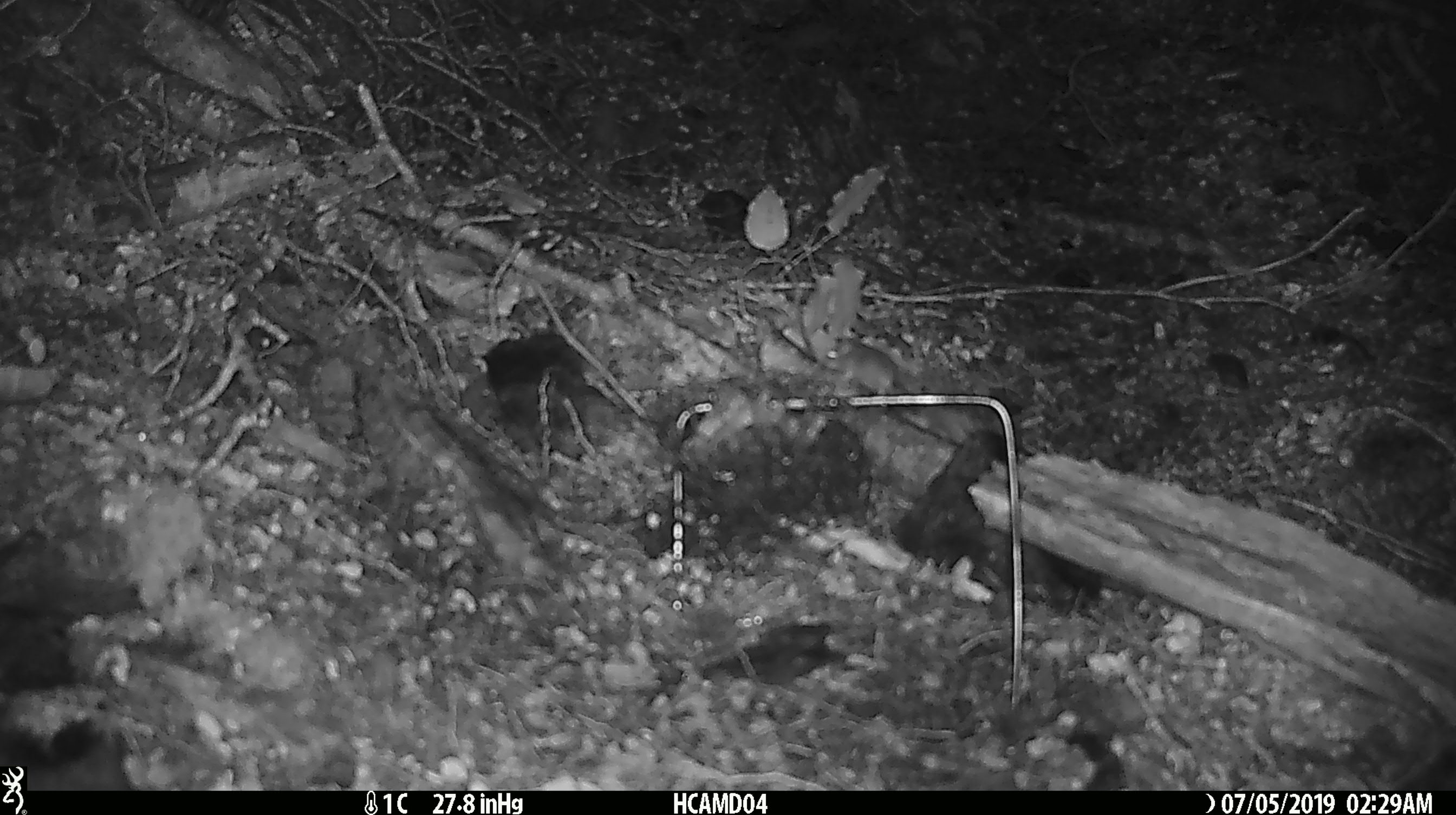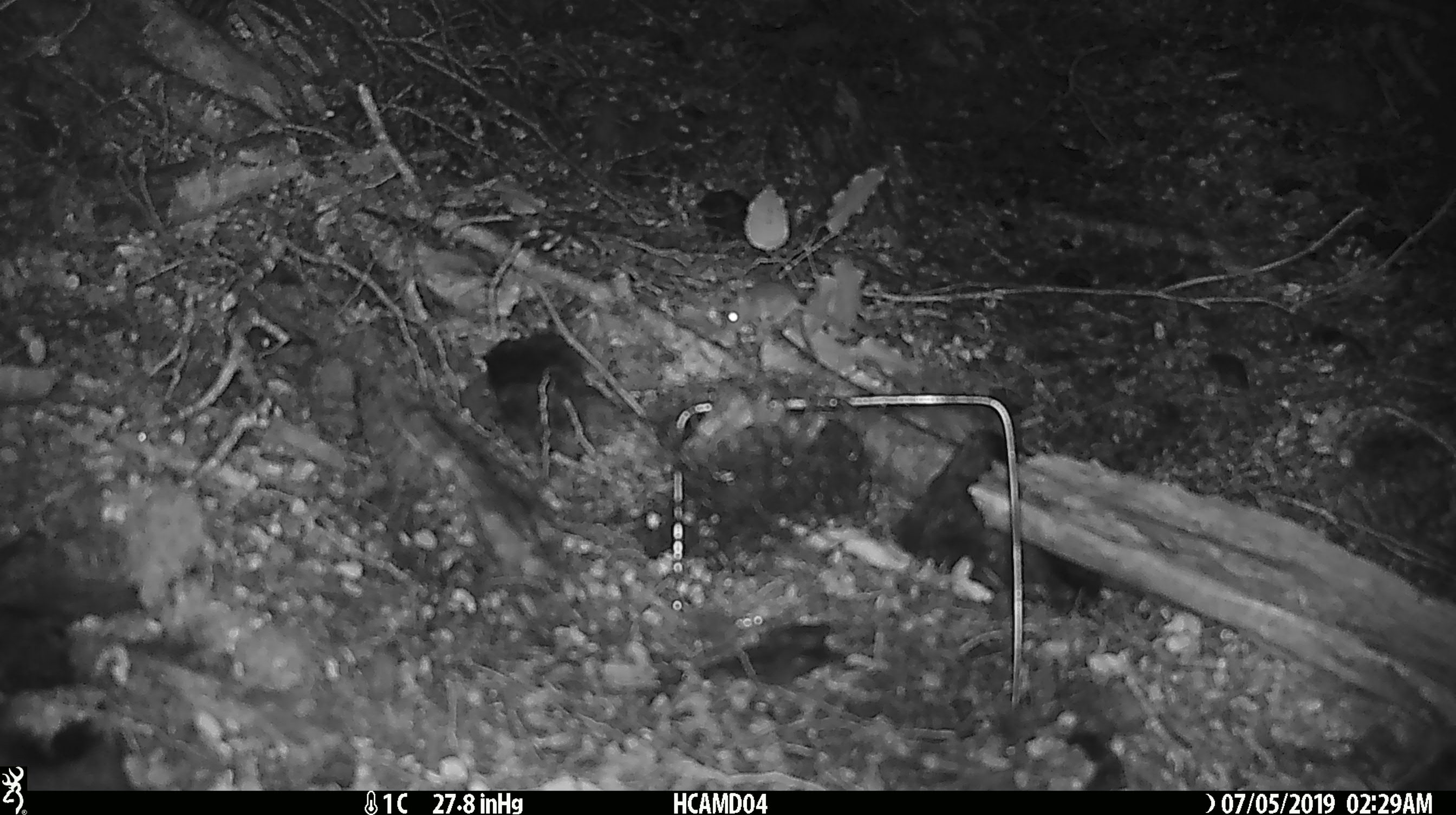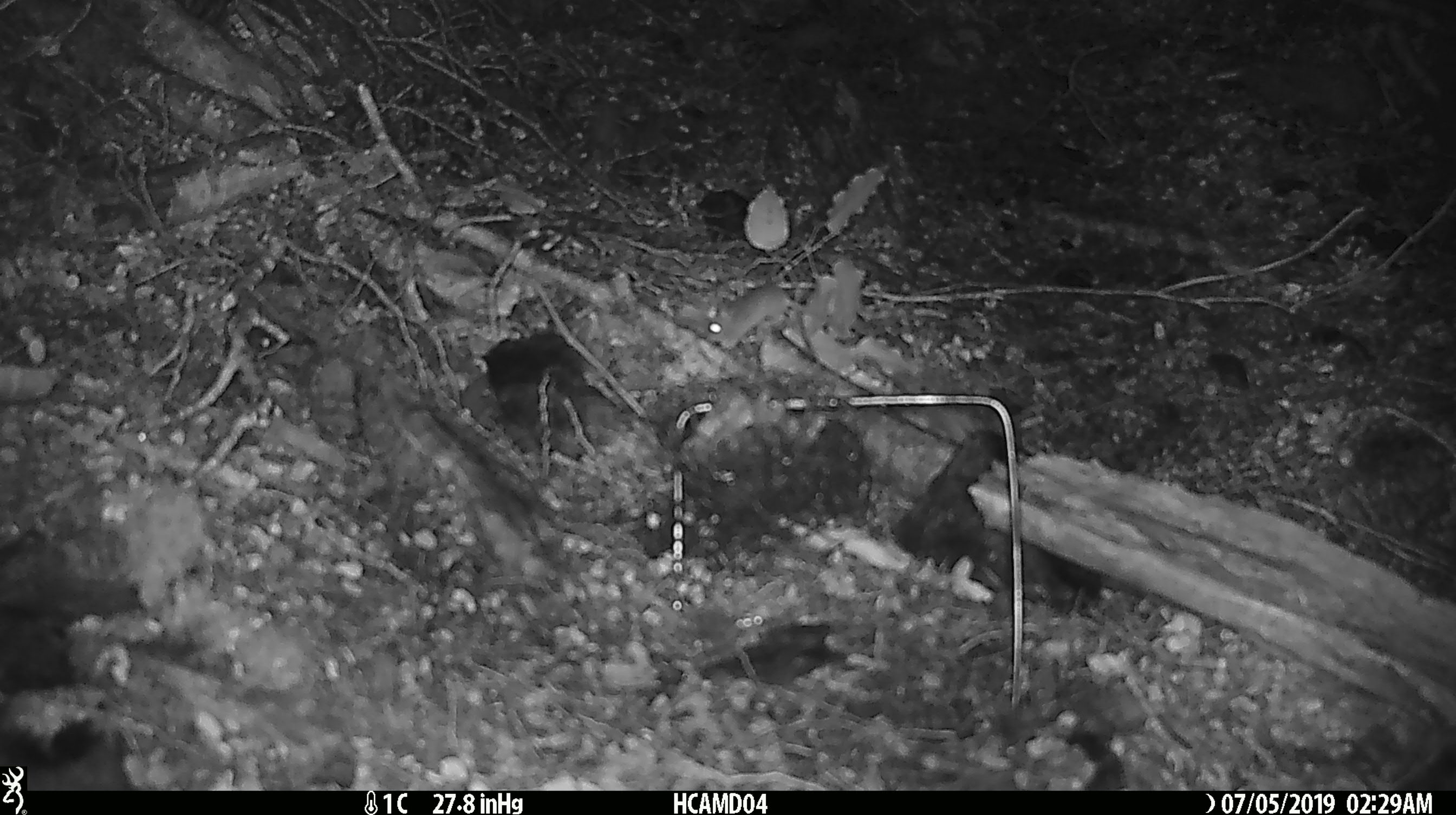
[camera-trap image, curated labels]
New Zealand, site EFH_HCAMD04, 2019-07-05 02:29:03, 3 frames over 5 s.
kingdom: Animalia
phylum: Chordata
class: Mammalia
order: Rodentia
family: Muridae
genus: Mus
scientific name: Mus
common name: mouse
Mouse (Mus).